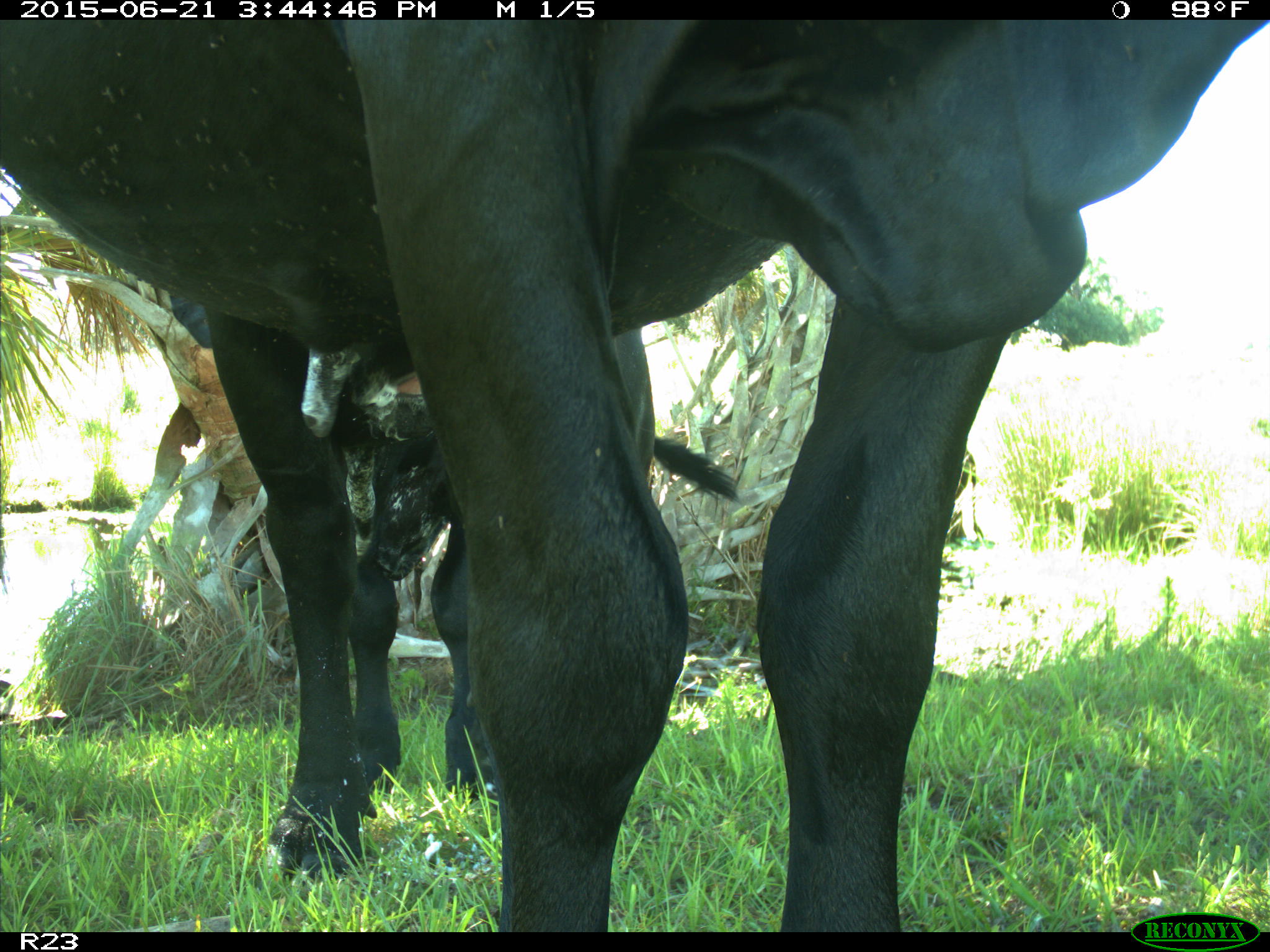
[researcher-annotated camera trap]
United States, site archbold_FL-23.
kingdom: Animalia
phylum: Chordata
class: Mammalia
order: Artiodactyla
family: Bovidae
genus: Bos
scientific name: Bos taurus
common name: domestic cow